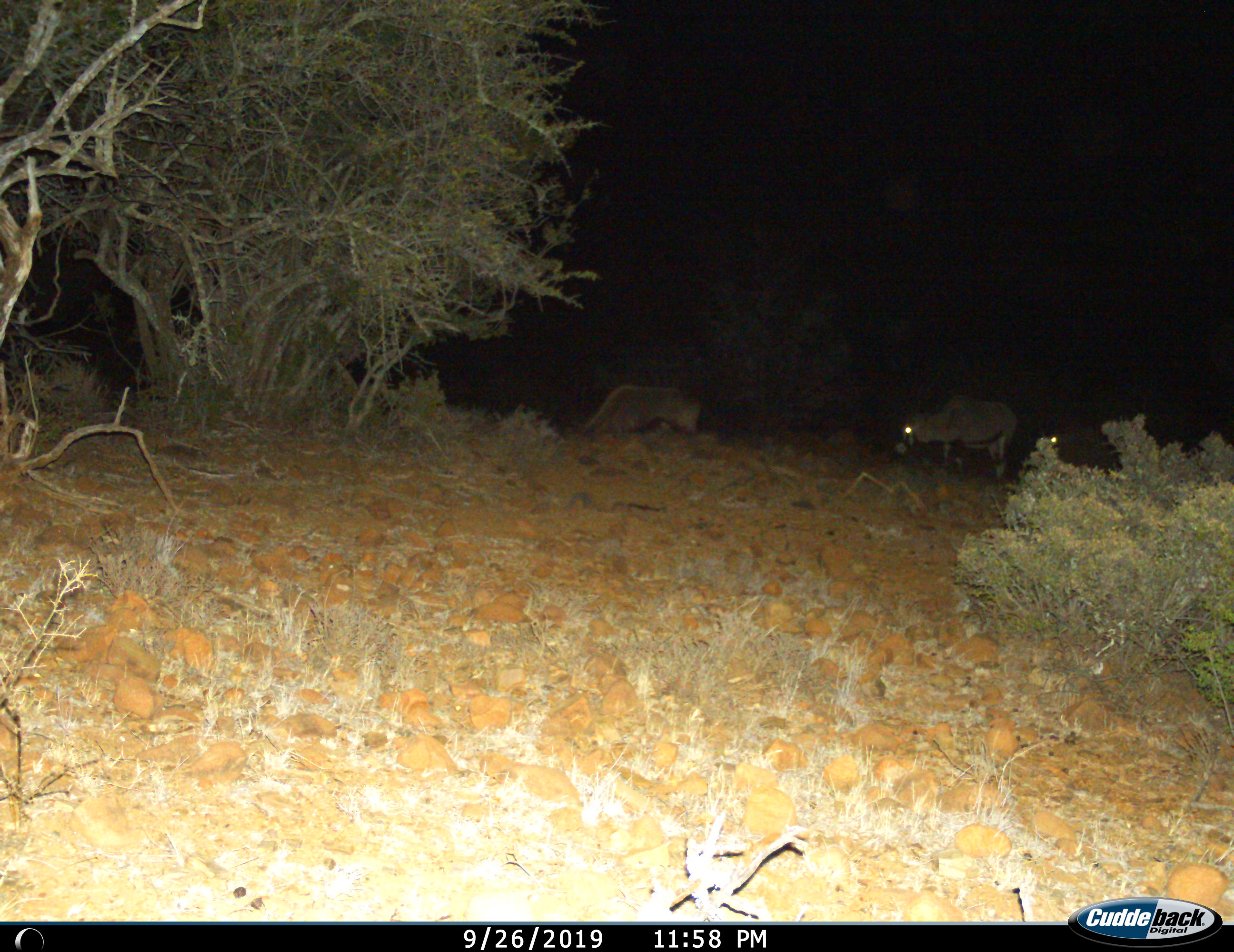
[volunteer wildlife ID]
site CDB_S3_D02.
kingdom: Animalia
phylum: Chordata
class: Mammalia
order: Artiodactyla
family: Bovidae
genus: Oryx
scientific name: Oryx gazella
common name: gemsbok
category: oryx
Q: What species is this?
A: Oryx (gemsbok) (Oryx gazella).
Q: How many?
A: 3.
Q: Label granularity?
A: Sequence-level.